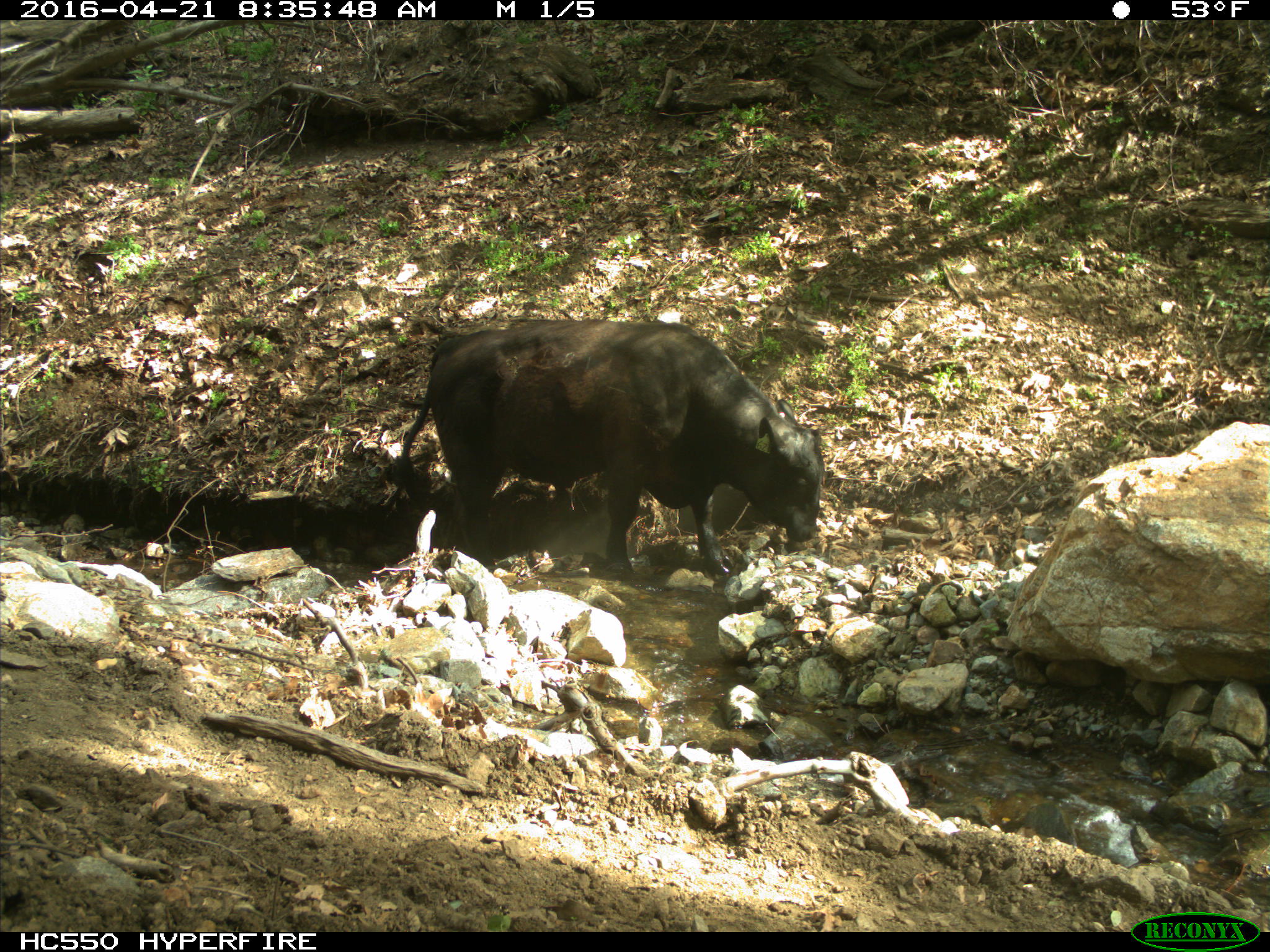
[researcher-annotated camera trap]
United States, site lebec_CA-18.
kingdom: Animalia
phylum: Chordata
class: Mammalia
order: Artiodactyla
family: Bovidae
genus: Bos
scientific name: Bos taurus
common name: domestic cow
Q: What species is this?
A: Bos taurus (domestic cow).